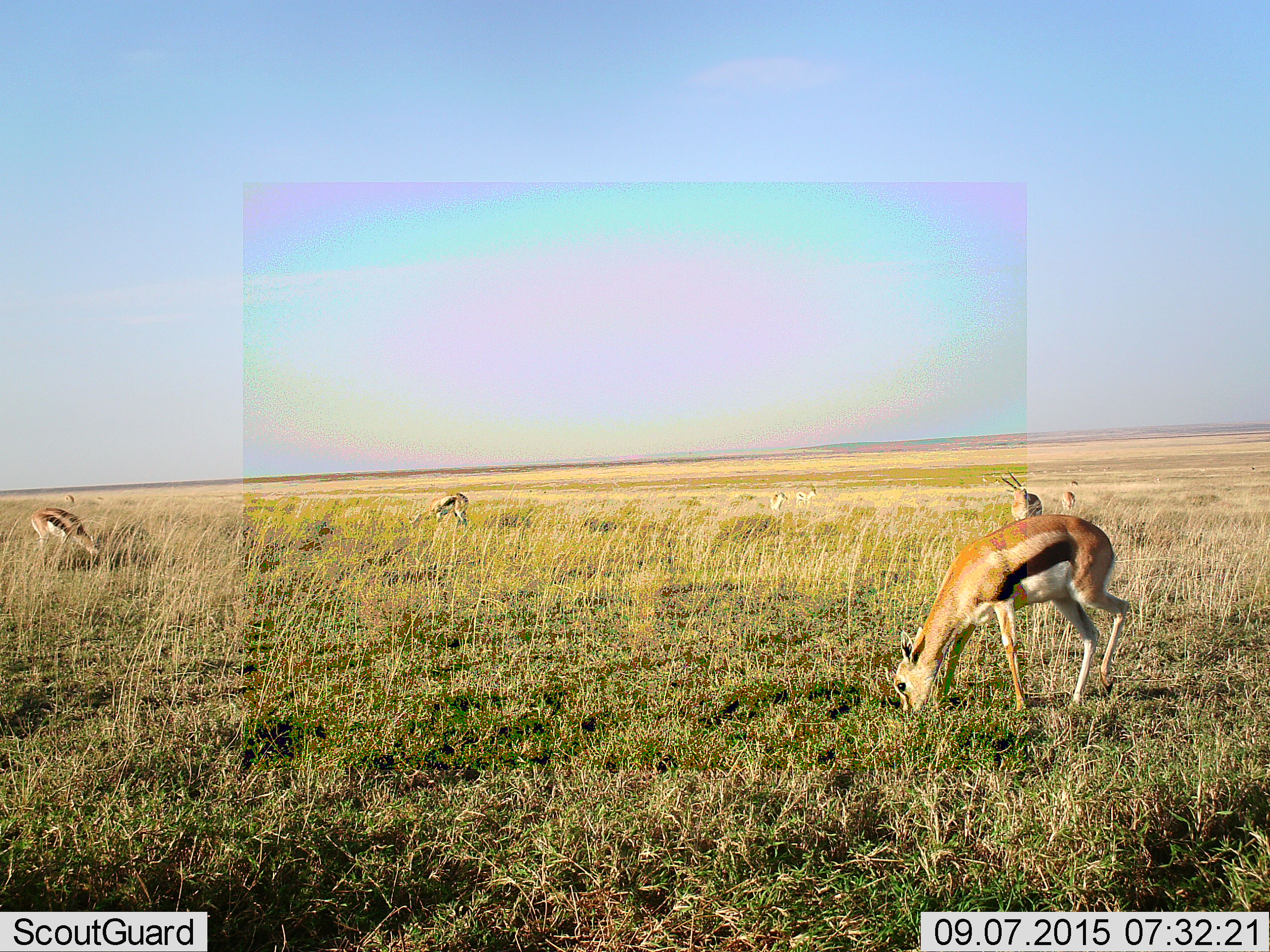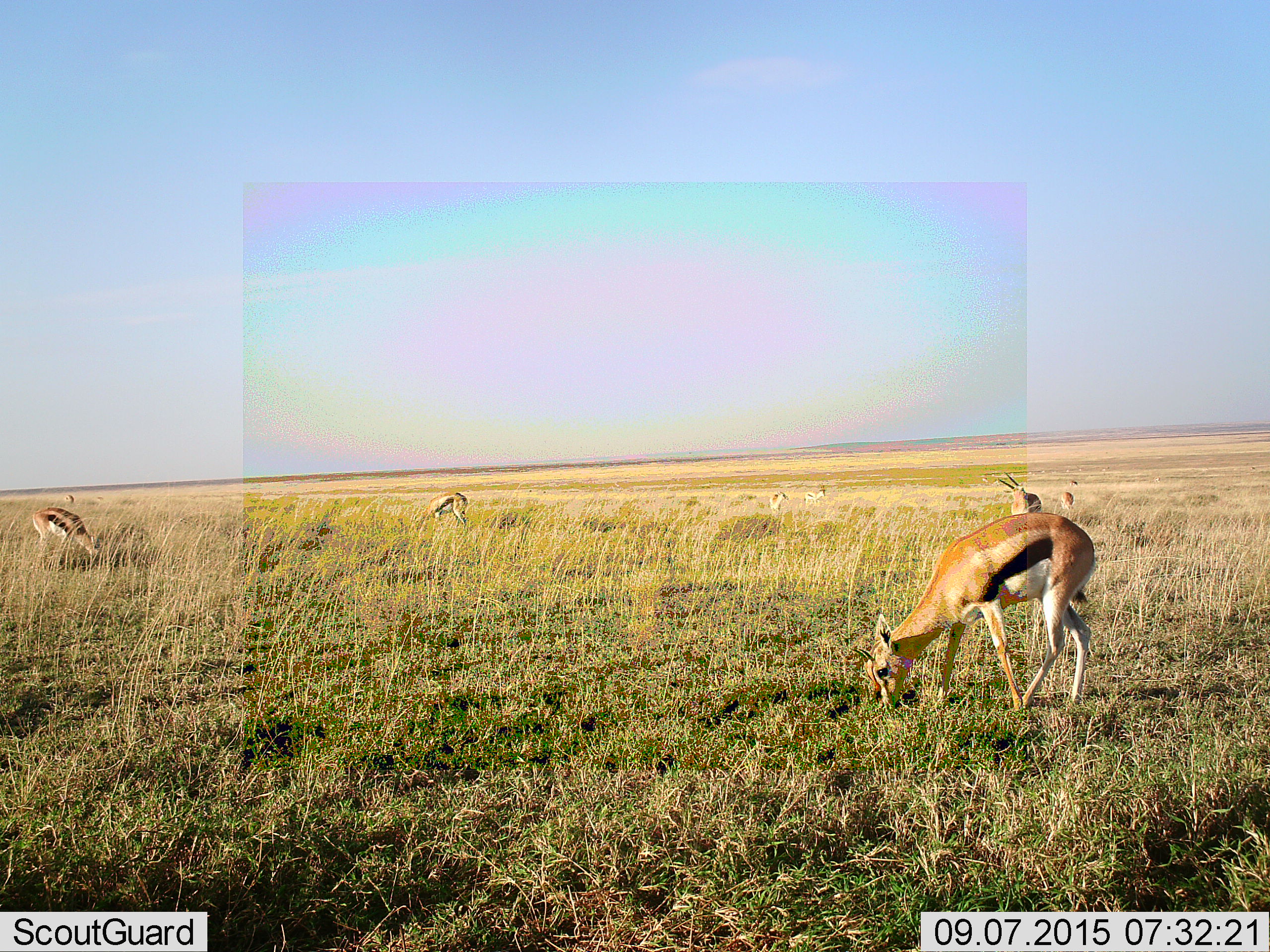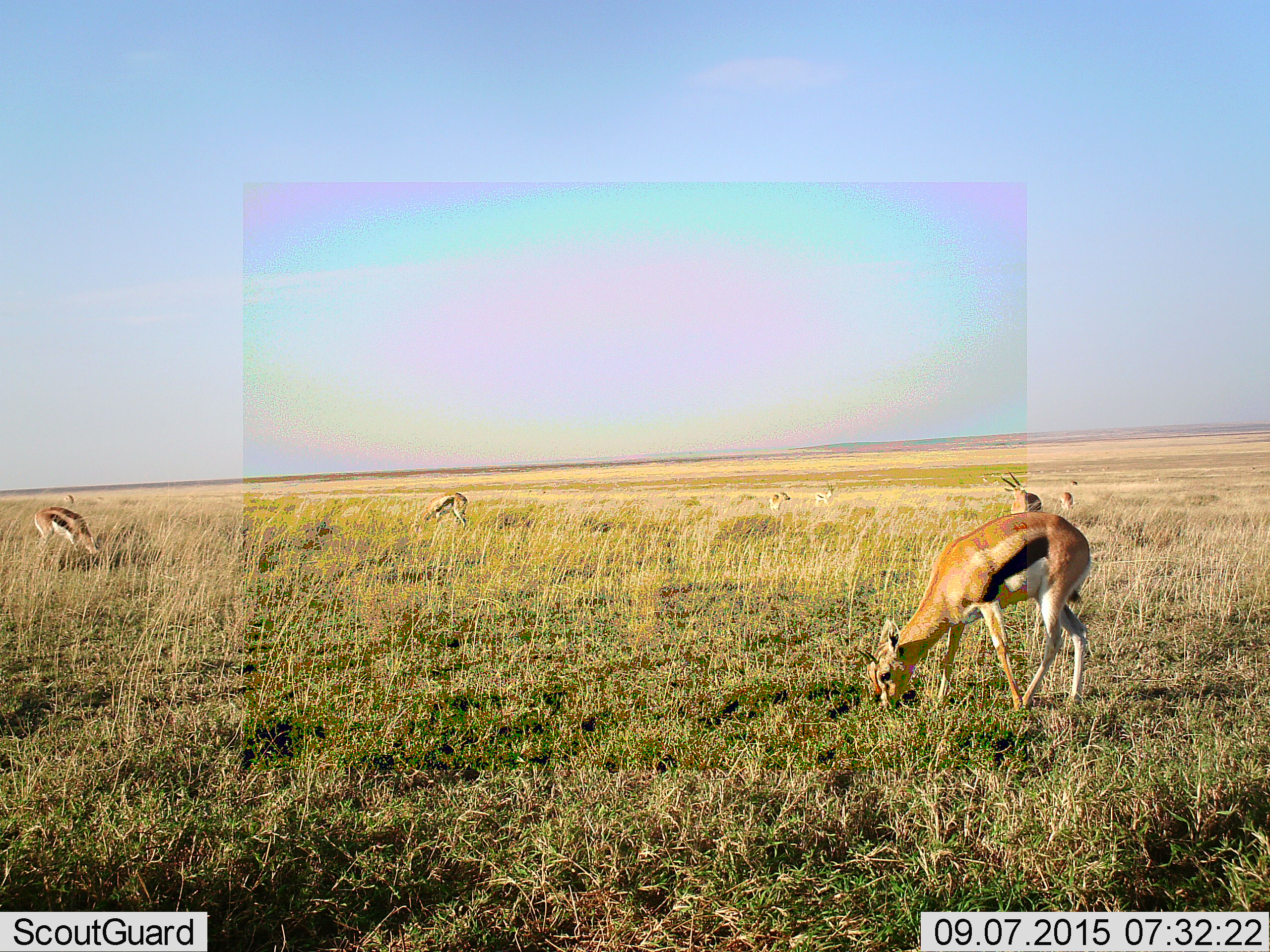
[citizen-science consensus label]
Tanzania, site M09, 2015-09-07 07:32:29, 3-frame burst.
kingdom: Animalia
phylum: Chordata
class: Mammalia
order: Artiodactyla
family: Bovidae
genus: Eudorcas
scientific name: Eudorcas thomsonii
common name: thomson's gazelle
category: gazellethomsons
Gazellethomsons (thomson's gazelle) (Eudorcas thomsonii), count 9. Behavior (volunteer vote fractions): standing 57%, resting 0%, moving 14%, interacting 0%. Young present (vote fraction): 0%. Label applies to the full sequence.